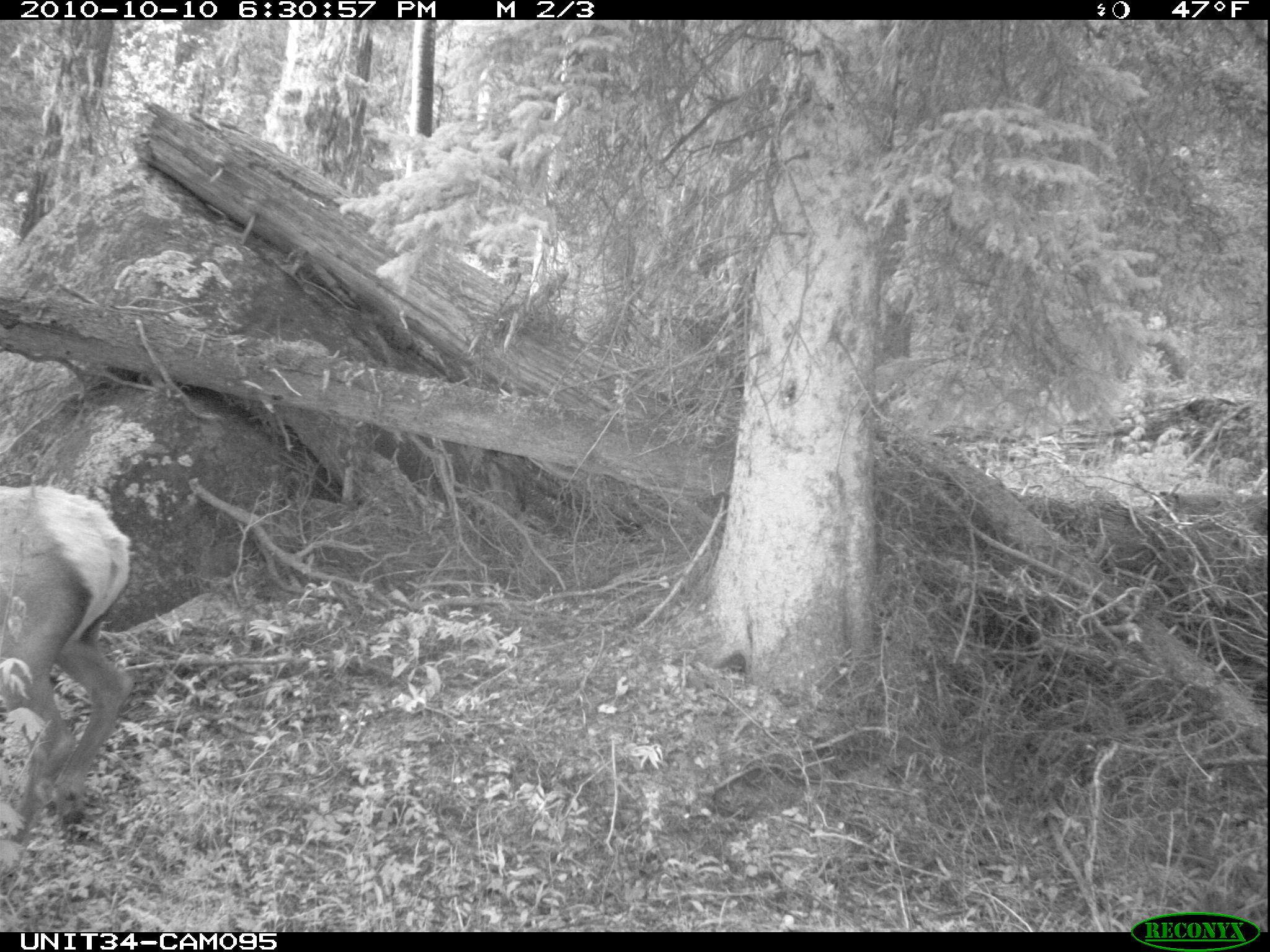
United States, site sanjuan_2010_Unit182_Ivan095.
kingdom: Animalia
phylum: Chordata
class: Mammalia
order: Artiodactyla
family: Cervidae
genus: Cervus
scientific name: Cervus elaphus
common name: red deer